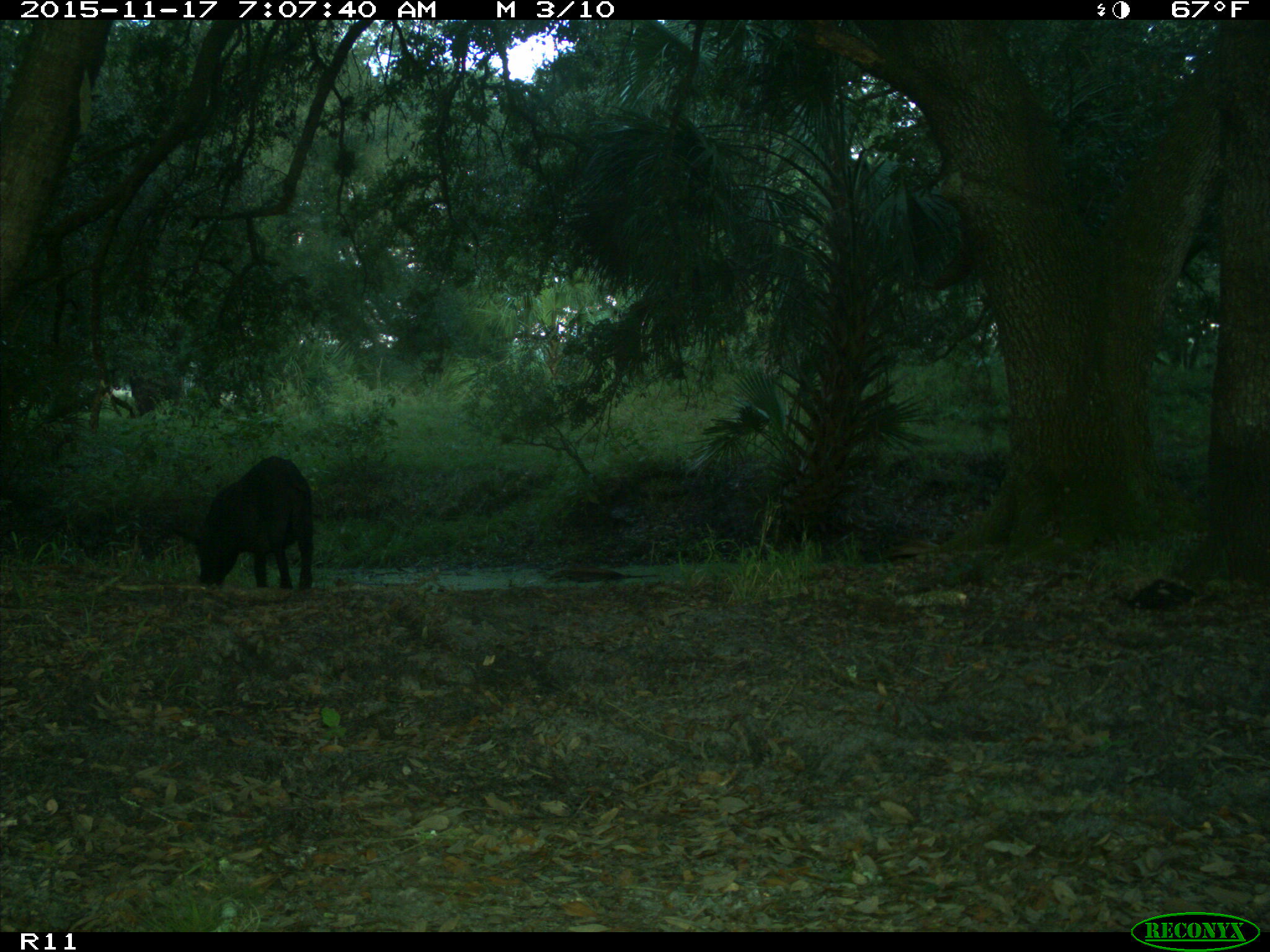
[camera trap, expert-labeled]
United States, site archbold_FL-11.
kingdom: Animalia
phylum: Chordata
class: Mammalia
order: Artiodactyla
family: Suidae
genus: Sus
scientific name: Sus scrofa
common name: wild boar